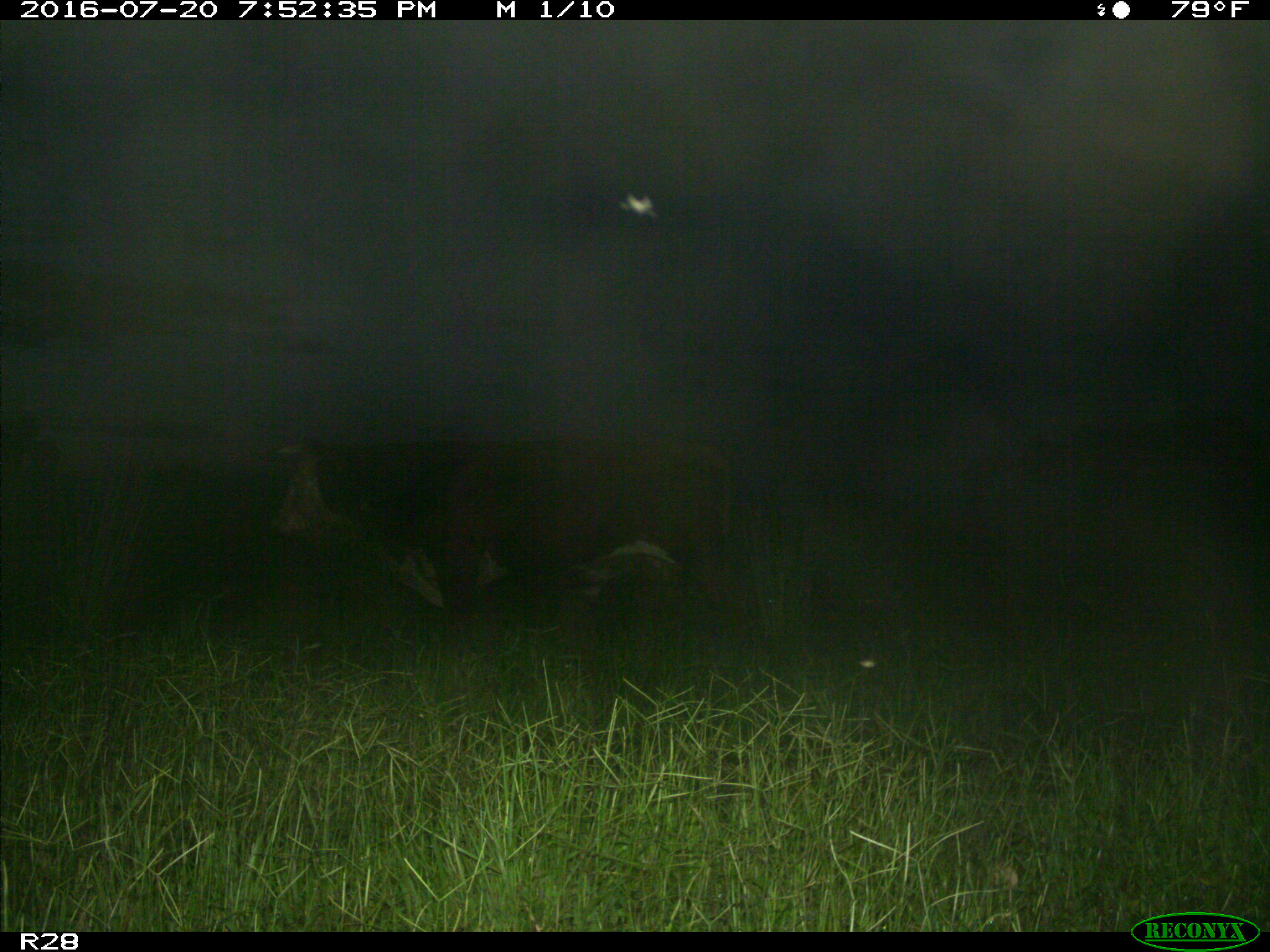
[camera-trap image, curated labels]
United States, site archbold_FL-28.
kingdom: Animalia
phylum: Chordata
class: Mammalia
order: Artiodactyla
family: Bovidae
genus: Bos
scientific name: Bos taurus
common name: domestic cow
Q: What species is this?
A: Bos taurus (domestic cow).